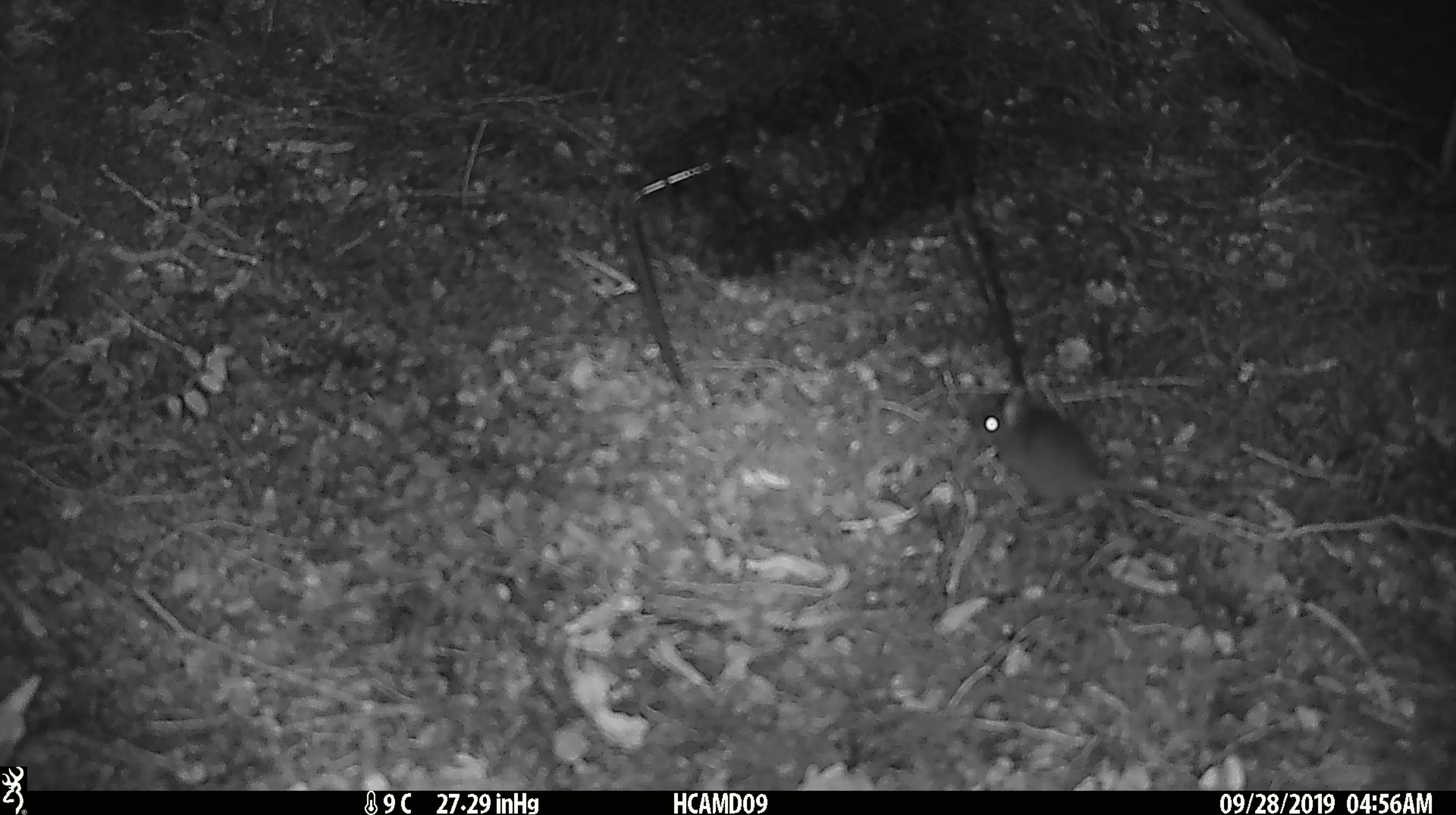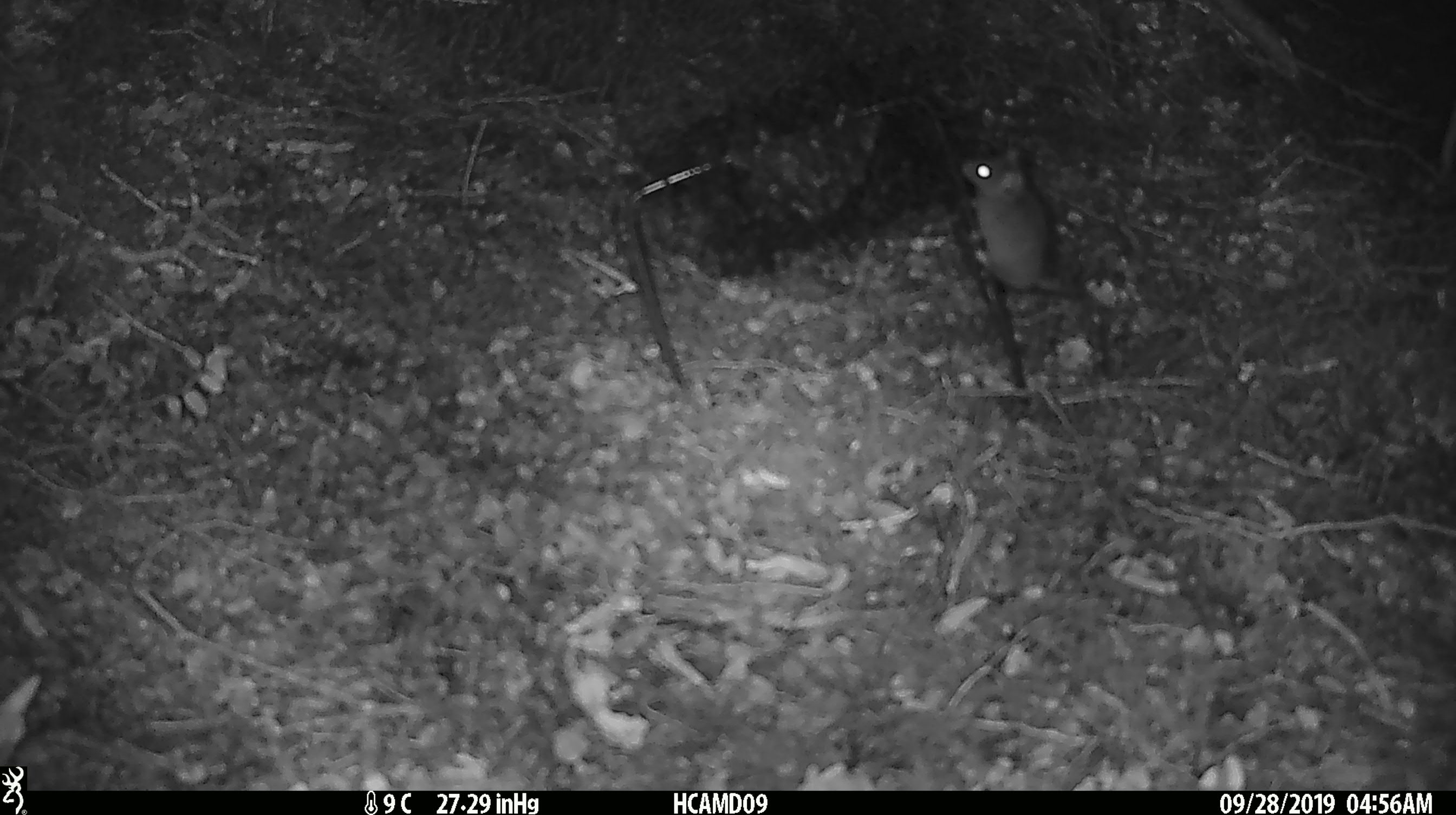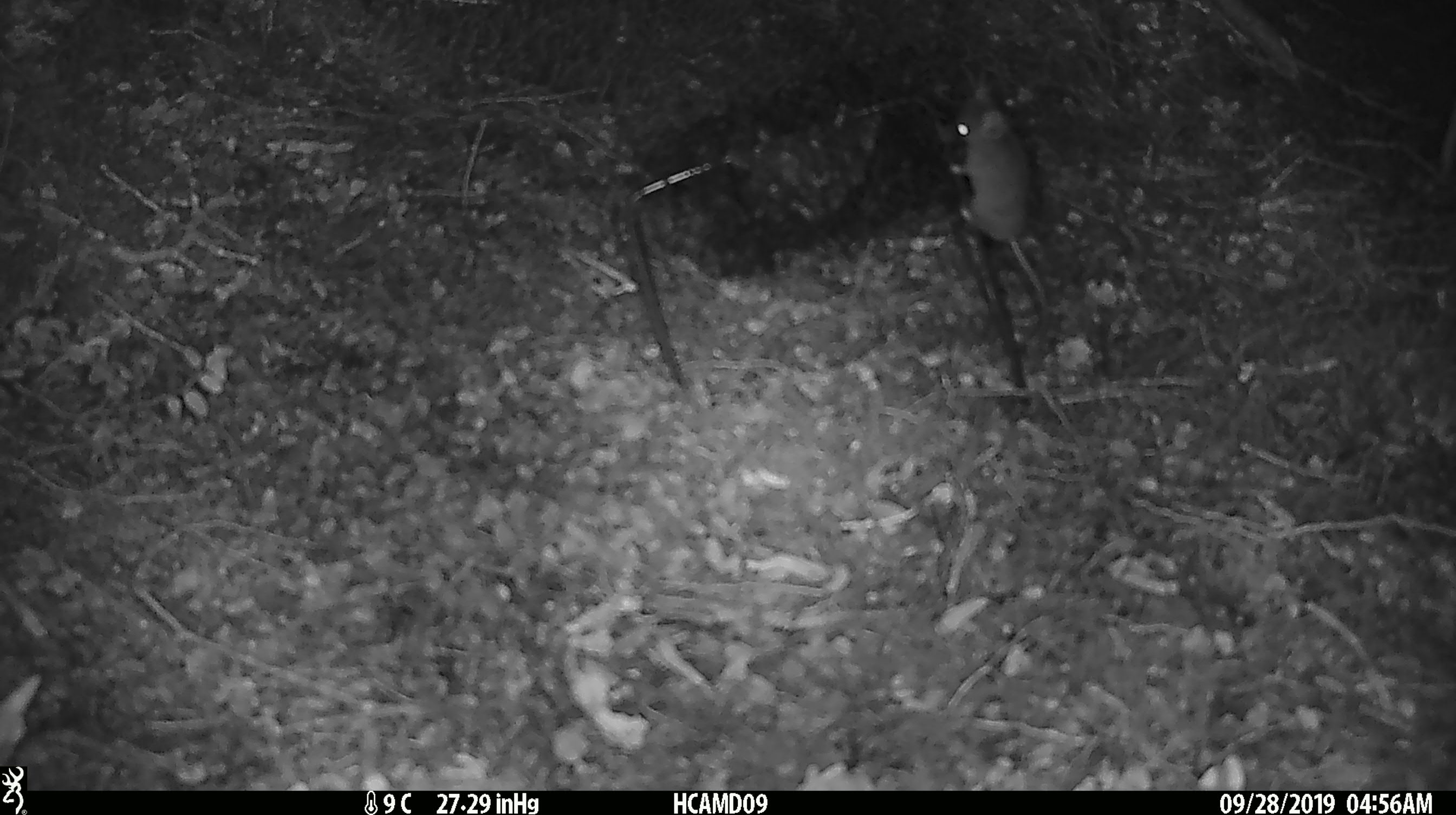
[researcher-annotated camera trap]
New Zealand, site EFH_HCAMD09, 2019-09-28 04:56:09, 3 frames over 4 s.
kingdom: Animalia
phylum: Chordata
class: Mammalia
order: Rodentia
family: Muridae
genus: Mus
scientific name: Mus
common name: mouse